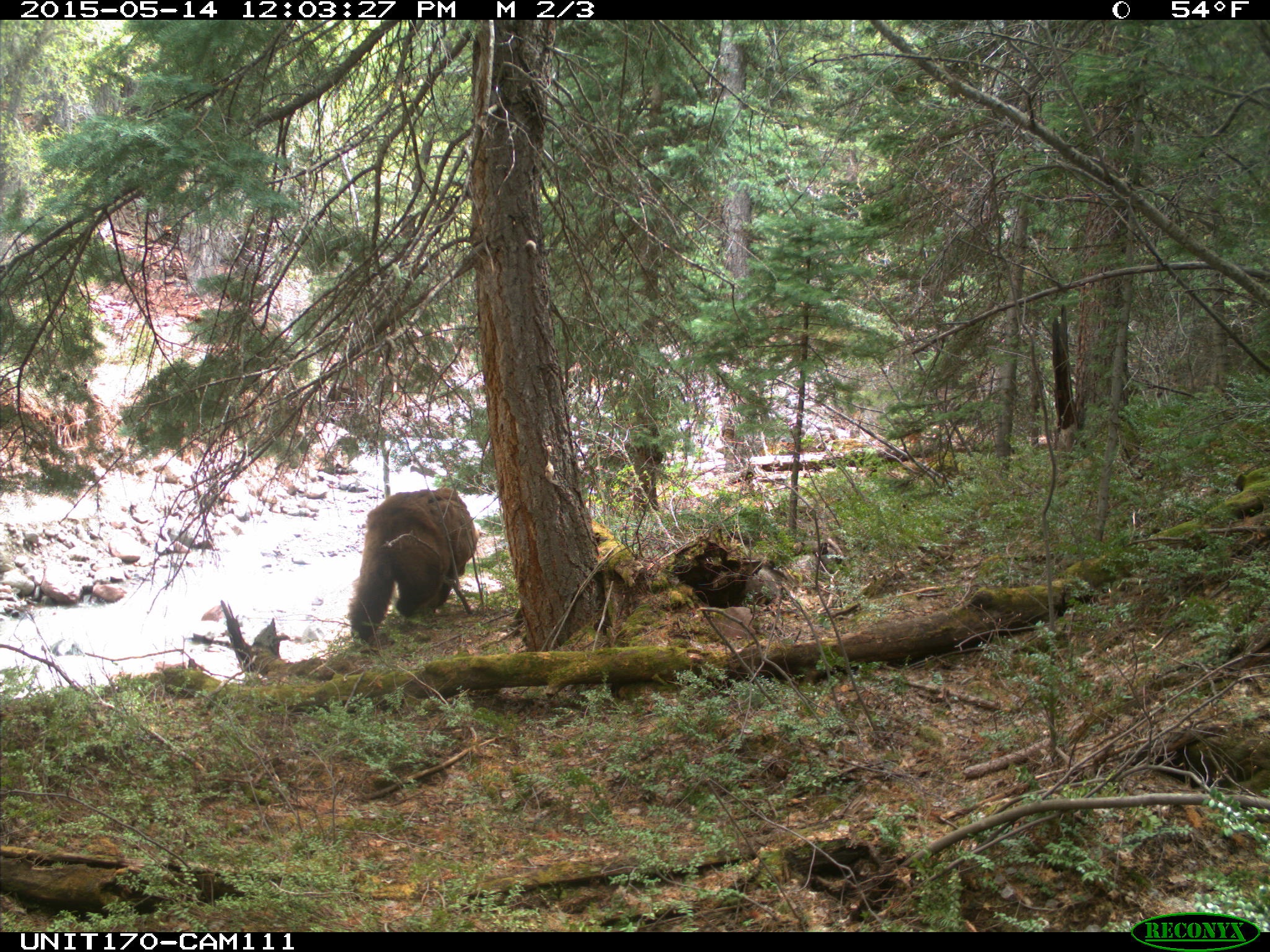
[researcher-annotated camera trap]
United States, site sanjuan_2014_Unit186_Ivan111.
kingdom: Animalia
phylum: Chordata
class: Mammalia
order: Carnivora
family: Ursidae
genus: Ursus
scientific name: Ursus americanus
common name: american black bear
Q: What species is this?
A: Ursus americanus (american black bear).